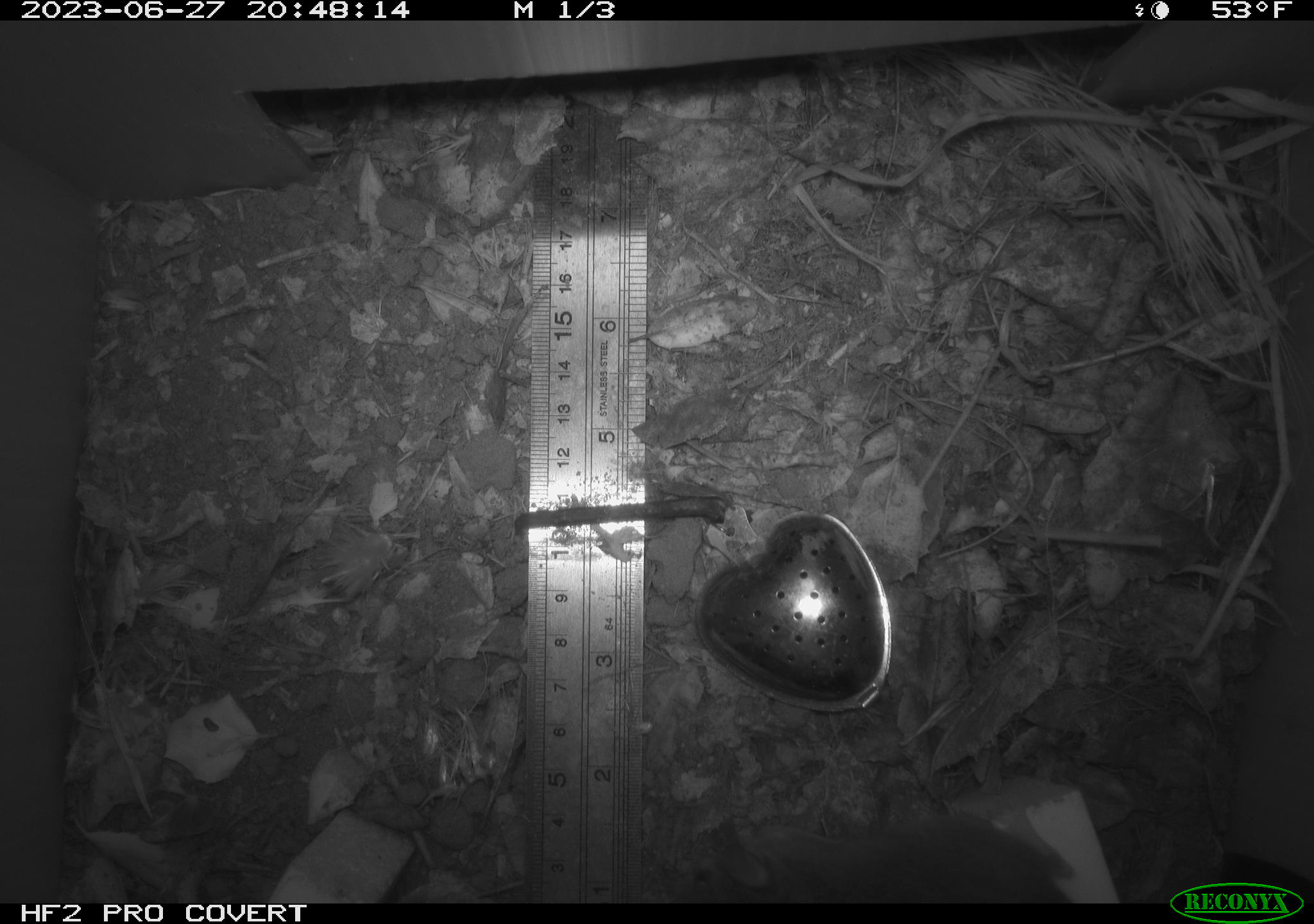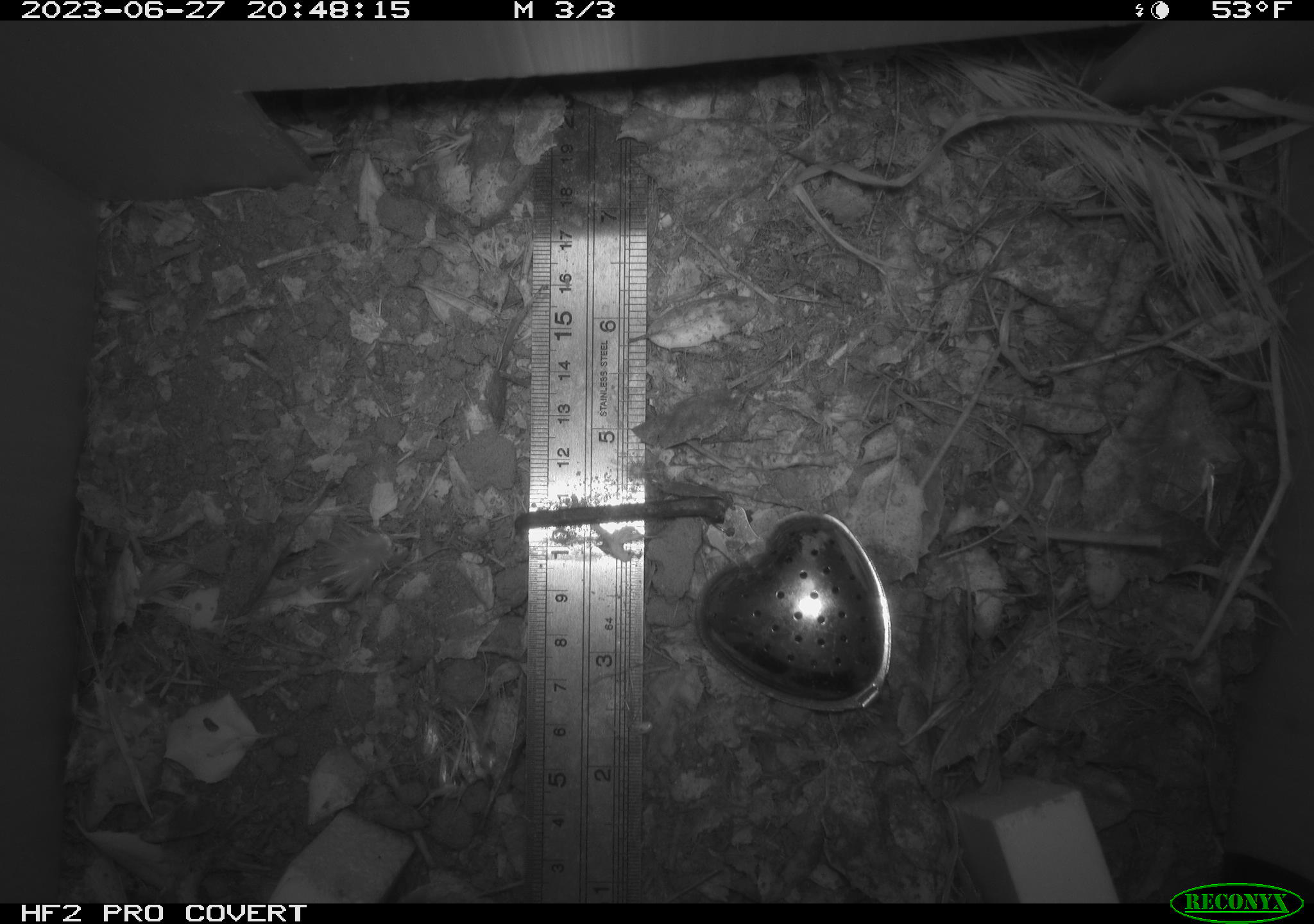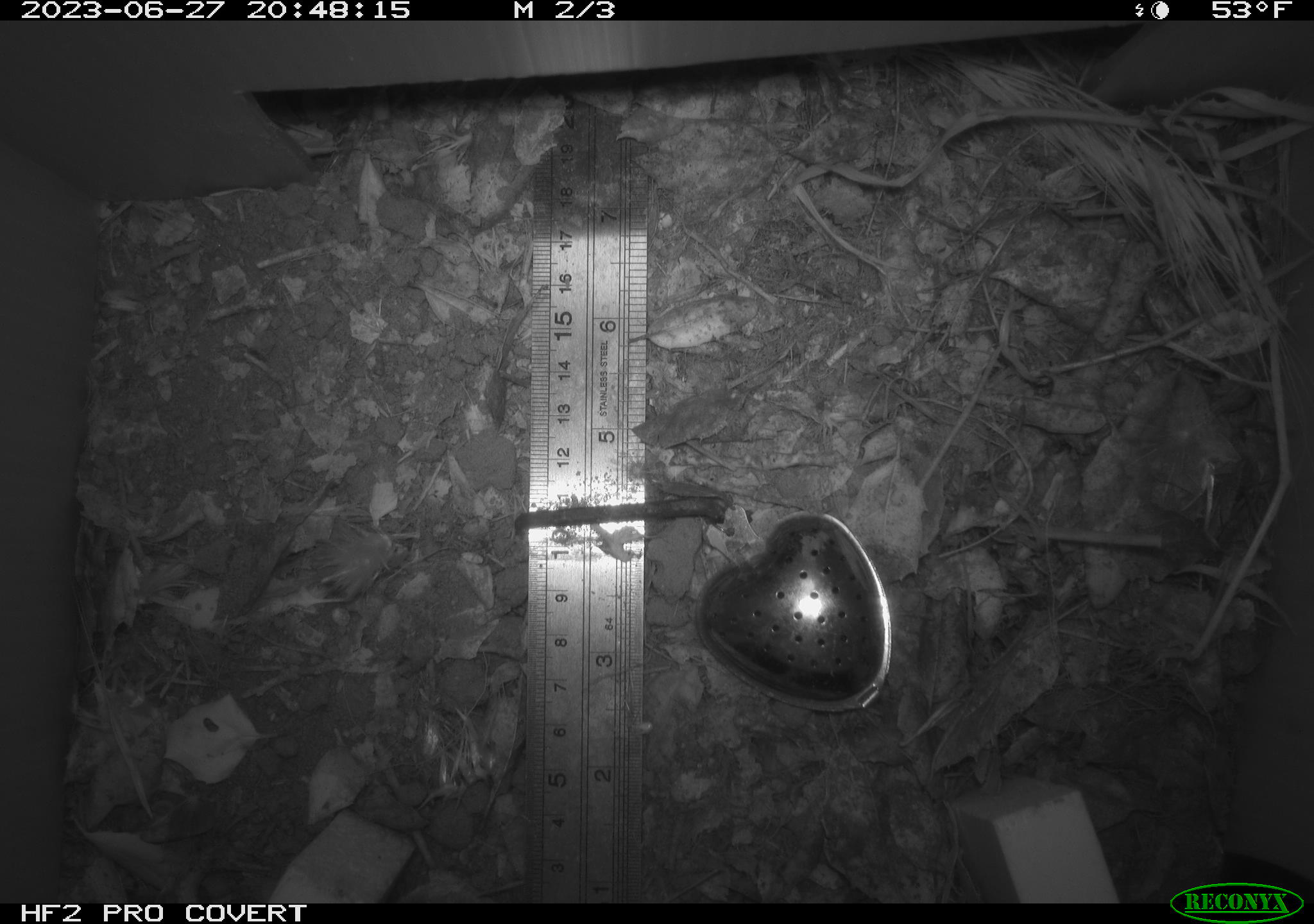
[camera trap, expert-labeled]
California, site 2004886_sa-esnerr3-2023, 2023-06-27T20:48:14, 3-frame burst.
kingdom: Animalia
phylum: Chordata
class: Mammalia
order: Rodentia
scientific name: Rodentia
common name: mouse species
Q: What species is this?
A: Mouse species (Rodentia).